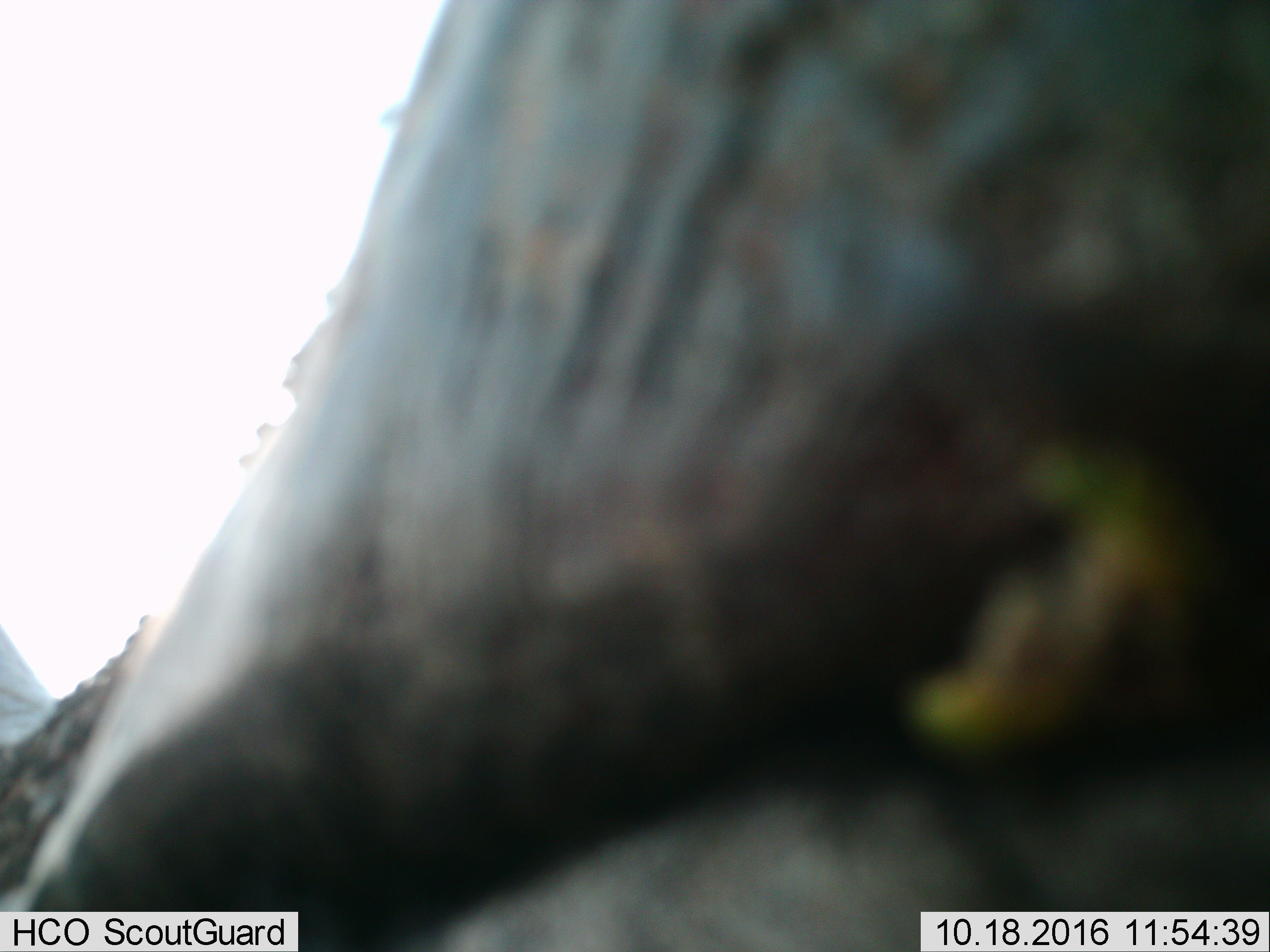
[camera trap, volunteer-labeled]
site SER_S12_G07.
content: unidentified animal